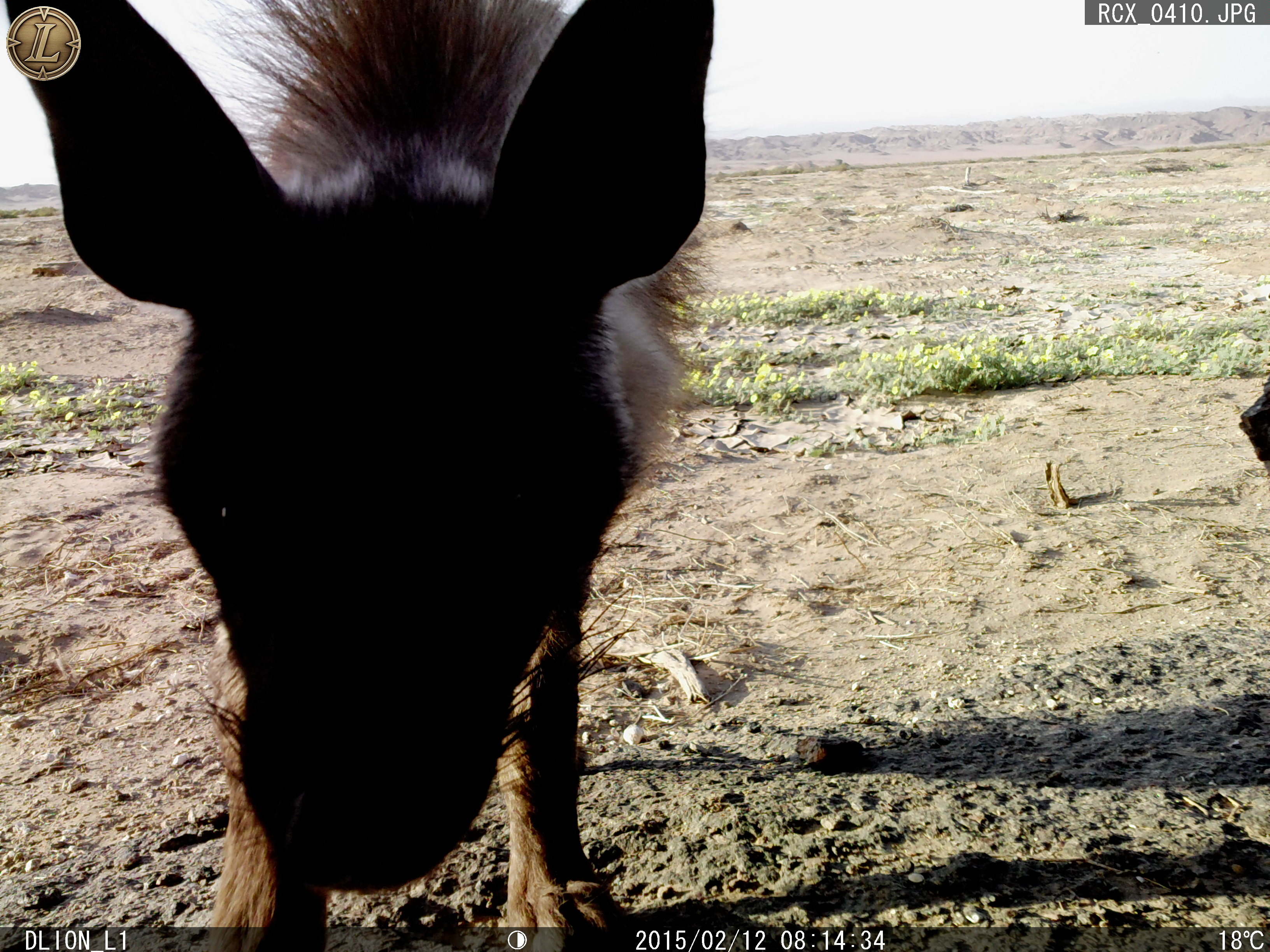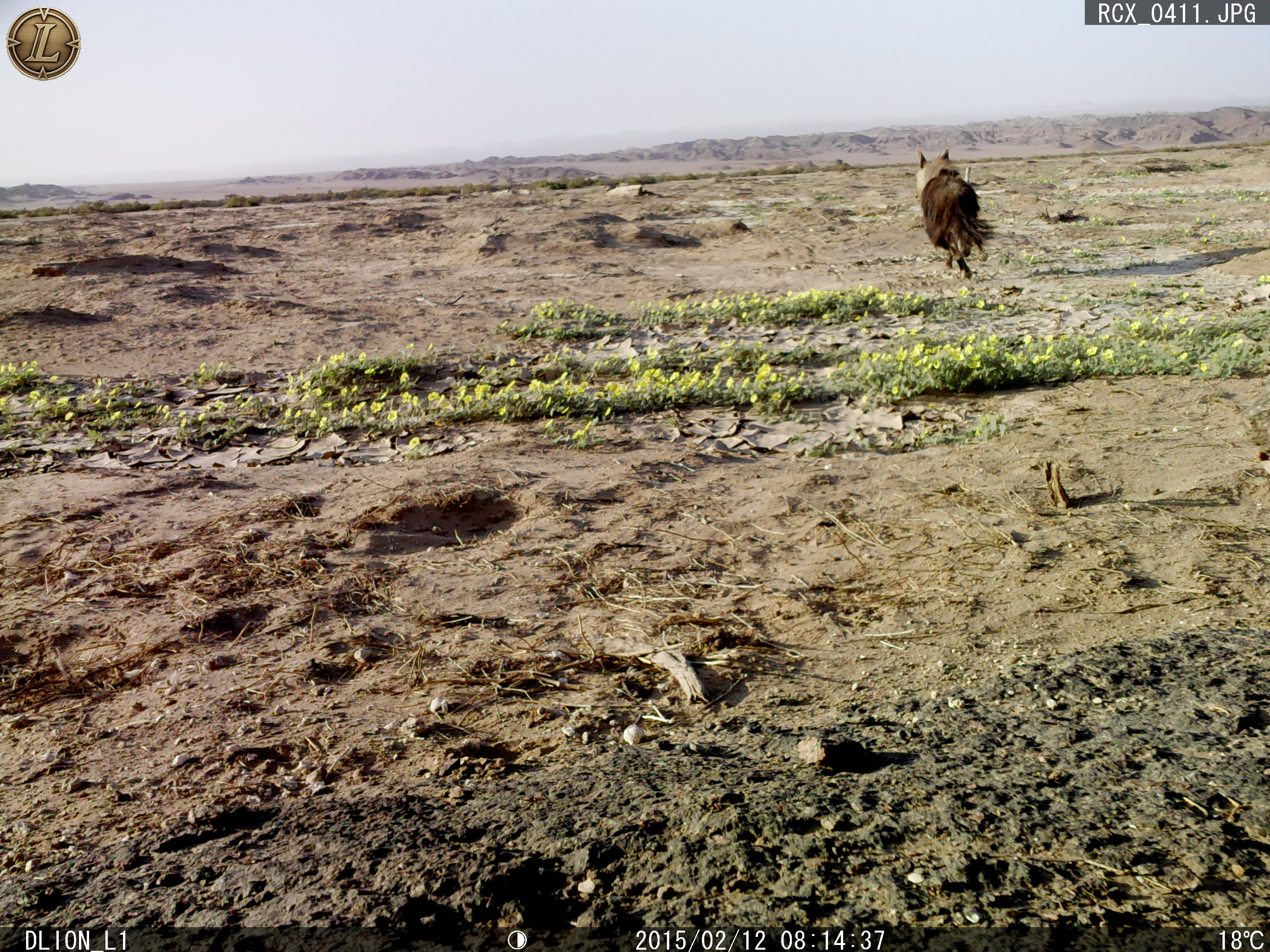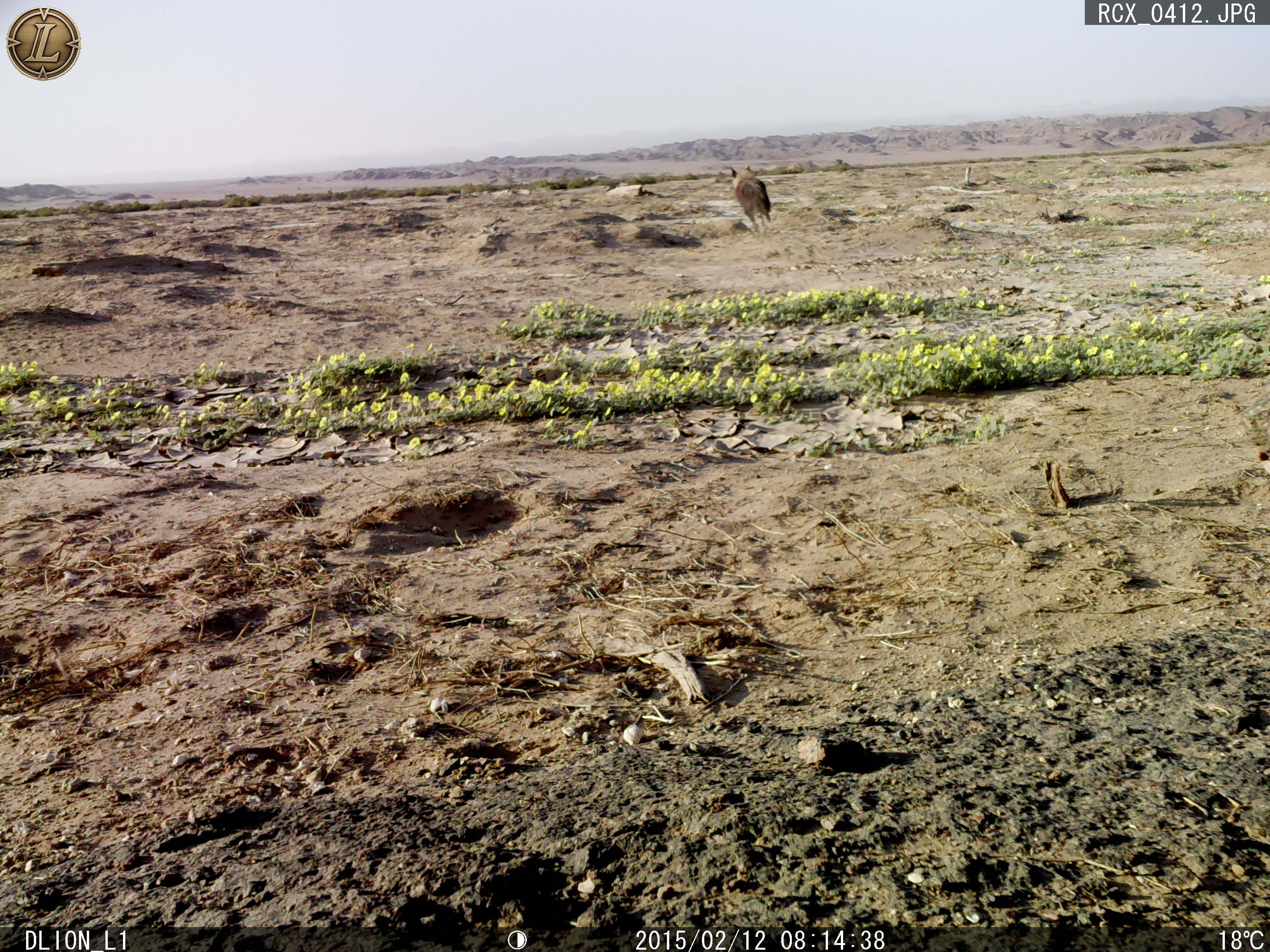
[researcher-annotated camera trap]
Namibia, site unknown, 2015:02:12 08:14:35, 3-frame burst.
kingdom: Animalia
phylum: Chordata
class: Mammalia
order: Carnivora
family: Hyaenidae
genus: Parahyaena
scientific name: Parahyaena brunnea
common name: brown hyena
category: hyaena brunnea